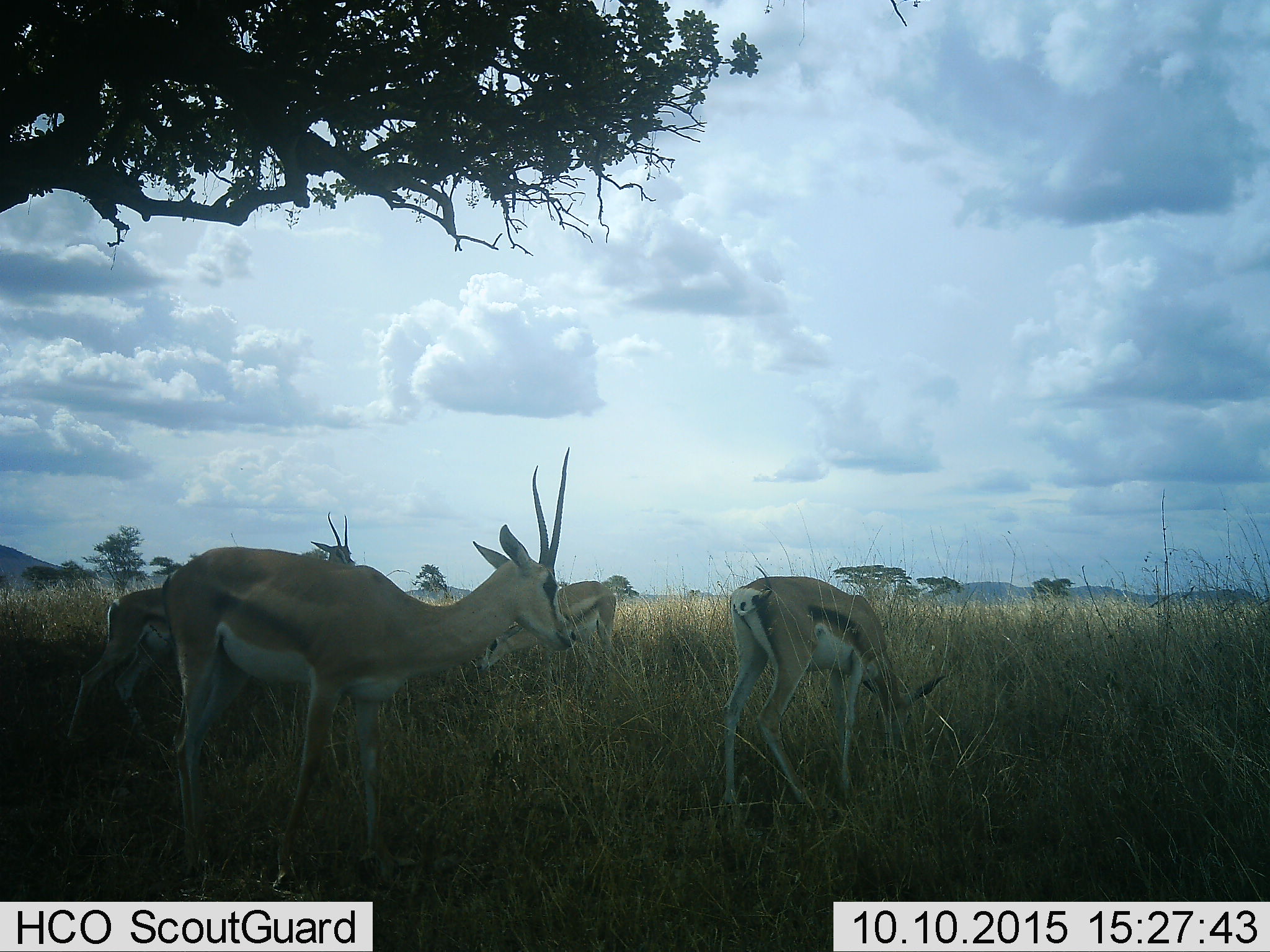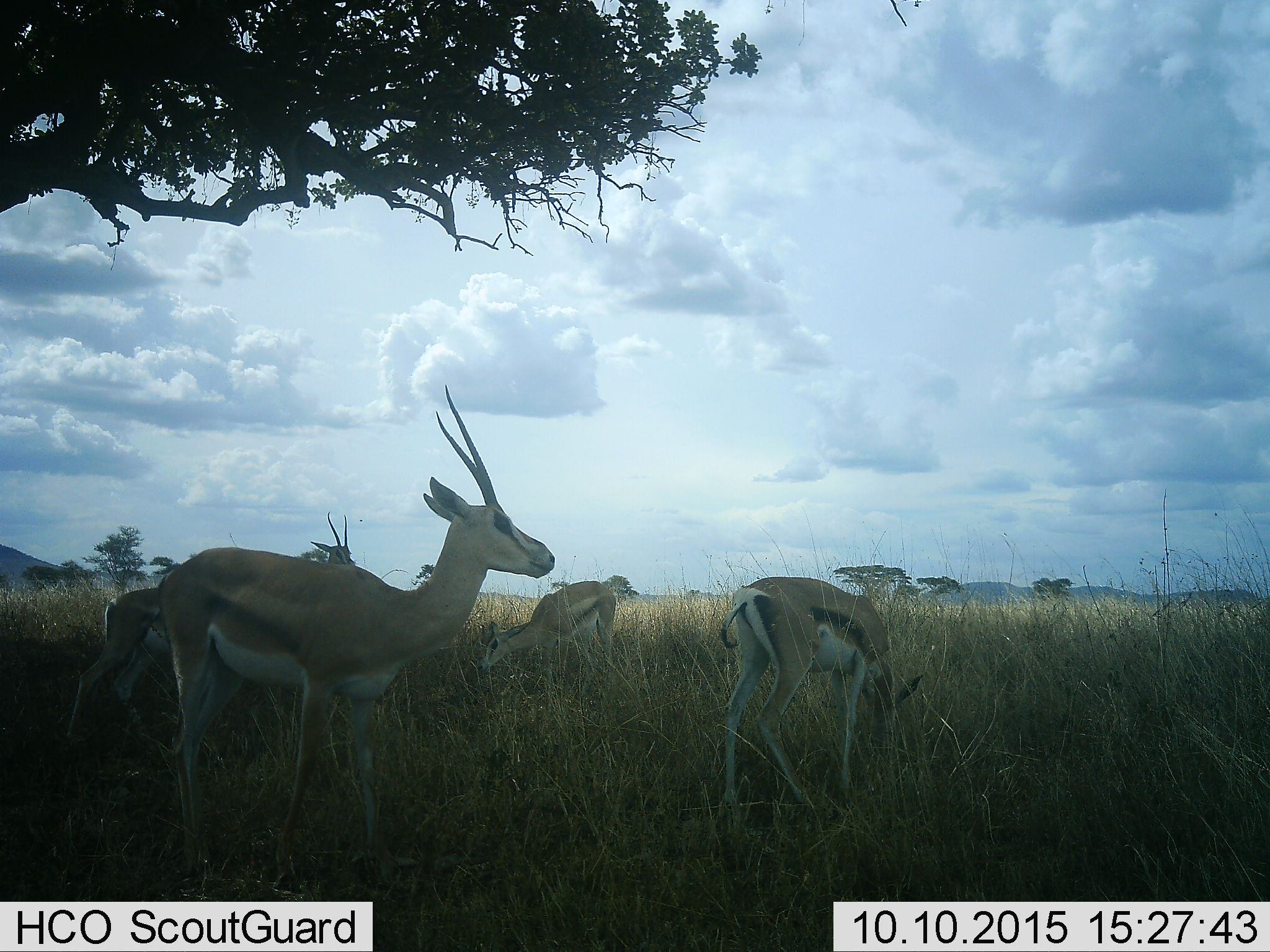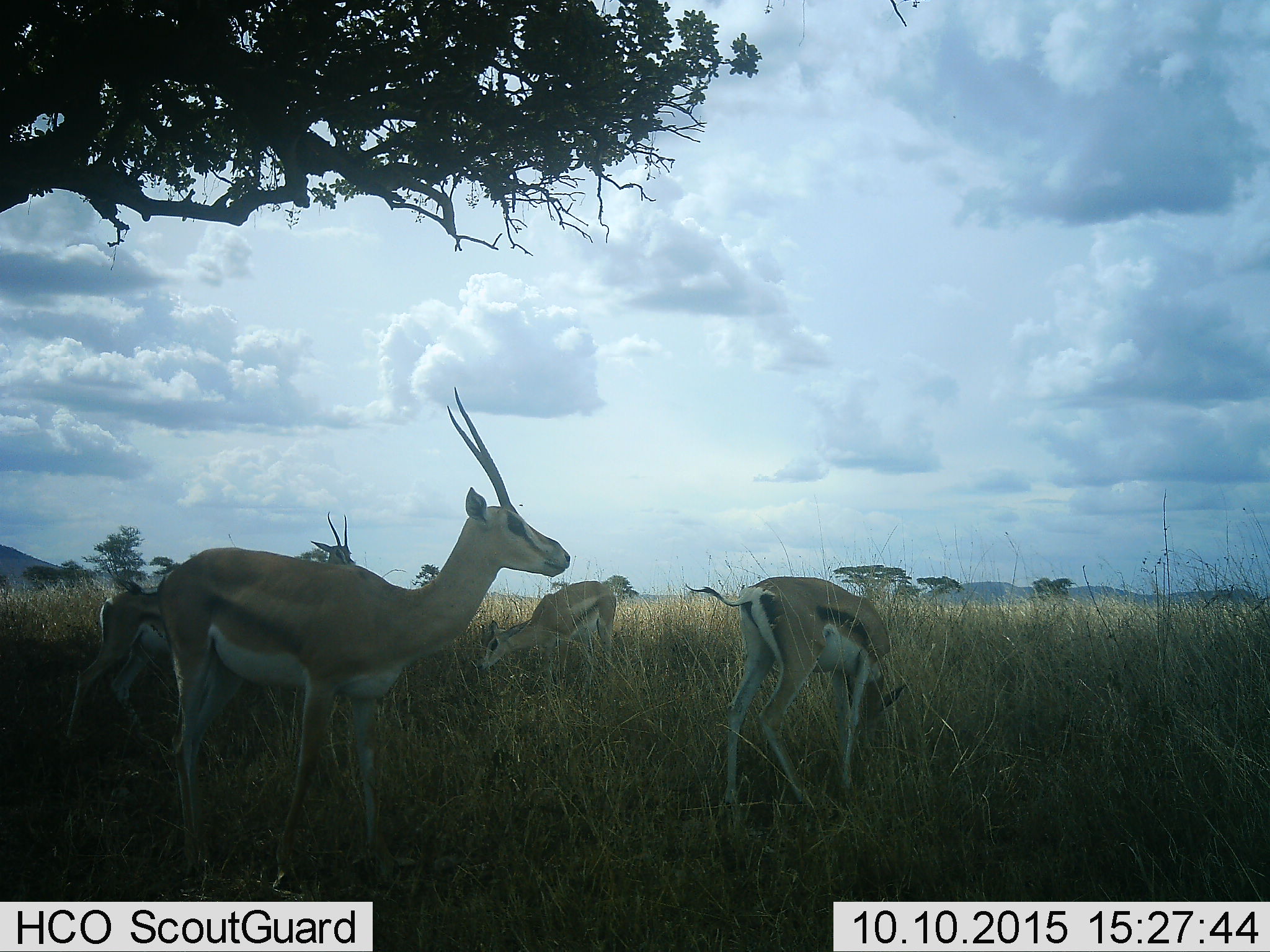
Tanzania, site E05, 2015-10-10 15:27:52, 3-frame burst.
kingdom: Animalia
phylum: Chordata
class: Mammalia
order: Artiodactyla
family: Bovidae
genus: Eudorcas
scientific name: Eudorcas thomsonii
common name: thomson's gazelle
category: gazellethomsons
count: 5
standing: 46%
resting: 8%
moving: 8%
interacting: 0%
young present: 15%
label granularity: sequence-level